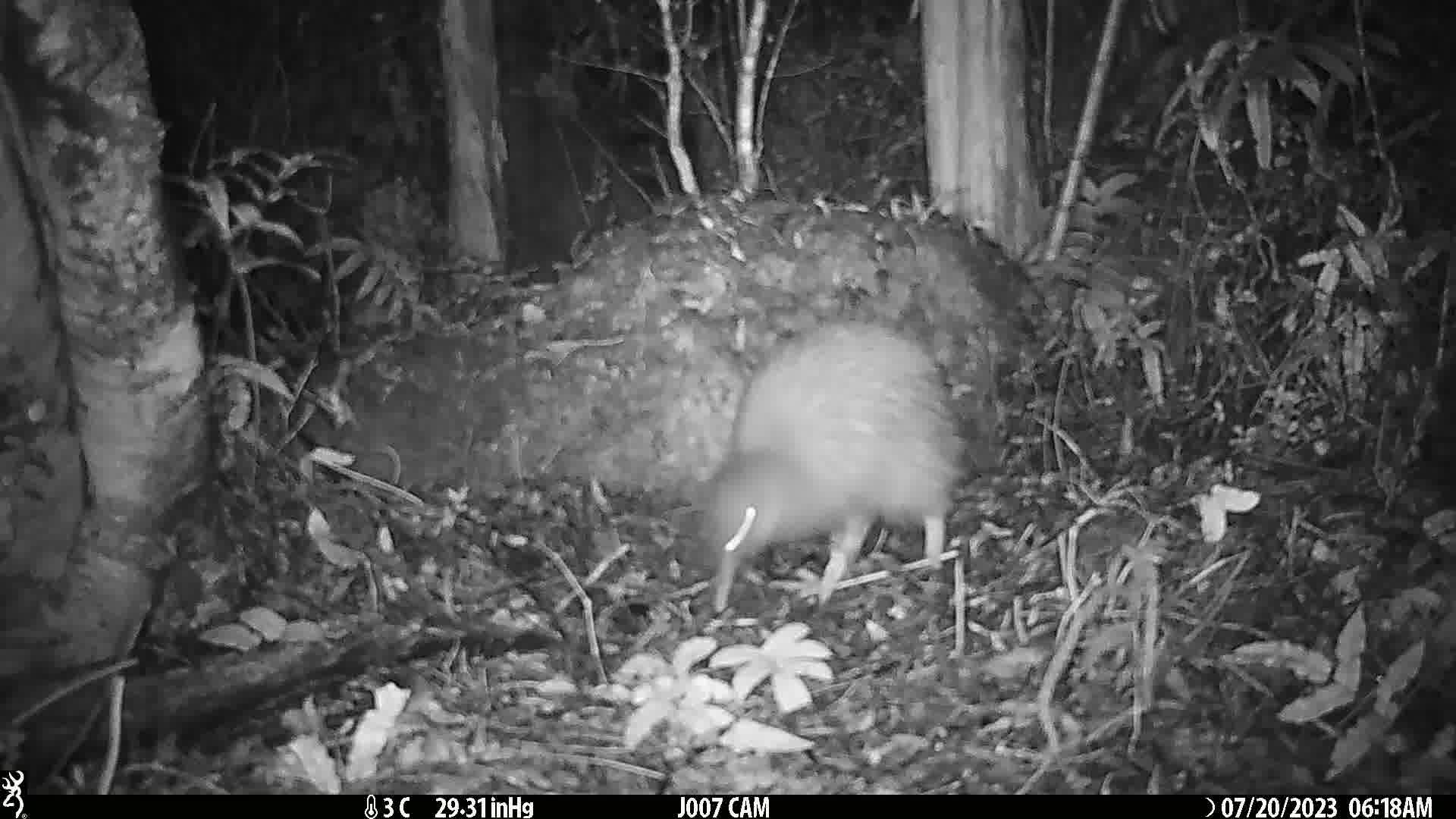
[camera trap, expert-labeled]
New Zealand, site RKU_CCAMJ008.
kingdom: Animalia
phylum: Chordata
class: Aves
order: Apterygiformes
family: Apterygidae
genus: Apteryx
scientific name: Apteryx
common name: kiwi